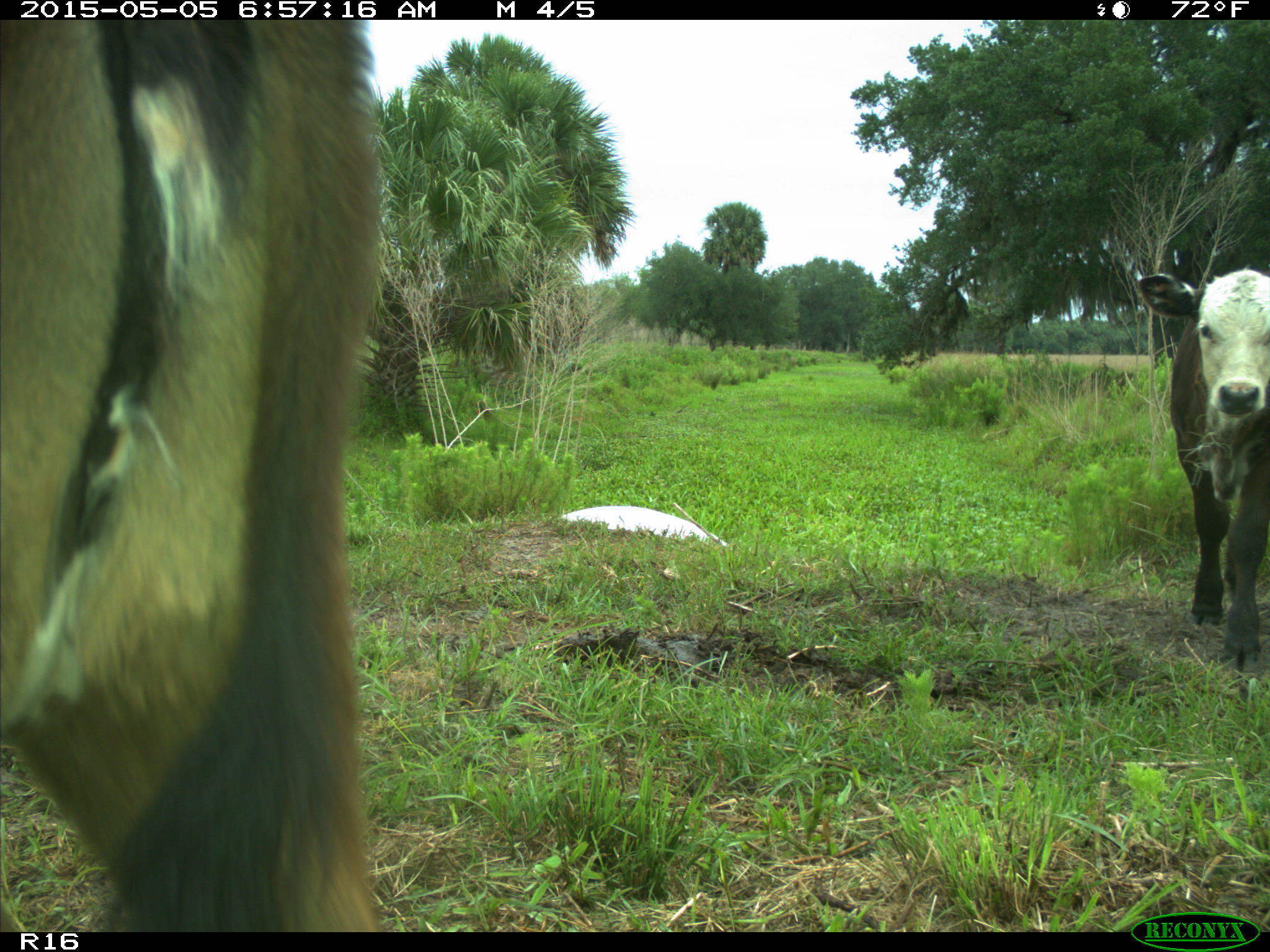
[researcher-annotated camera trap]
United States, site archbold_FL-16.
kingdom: Animalia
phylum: Chordata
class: Mammalia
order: Artiodactyla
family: Bovidae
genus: Bos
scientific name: Bos taurus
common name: domestic cow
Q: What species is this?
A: Bos taurus (domestic cow).